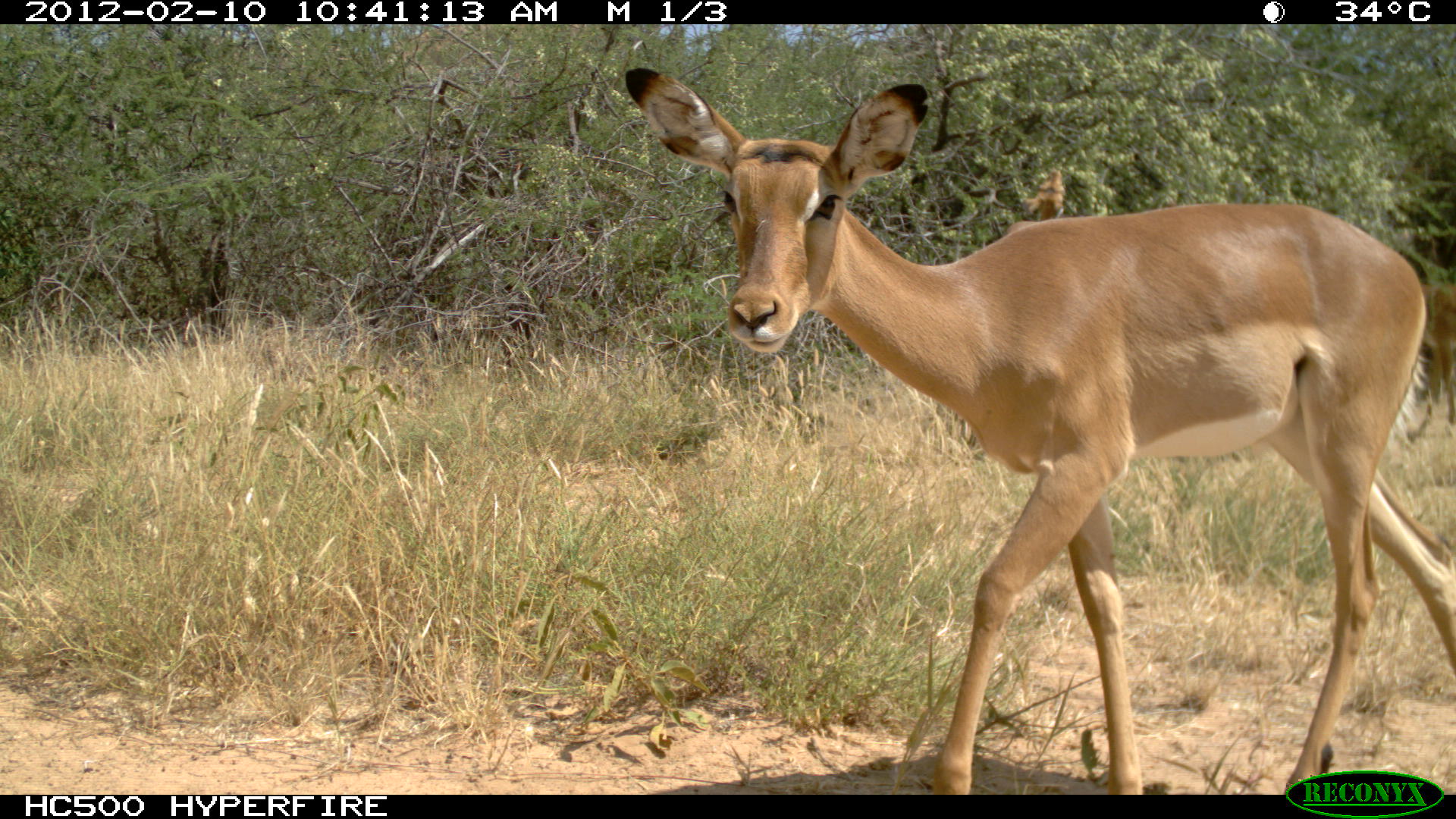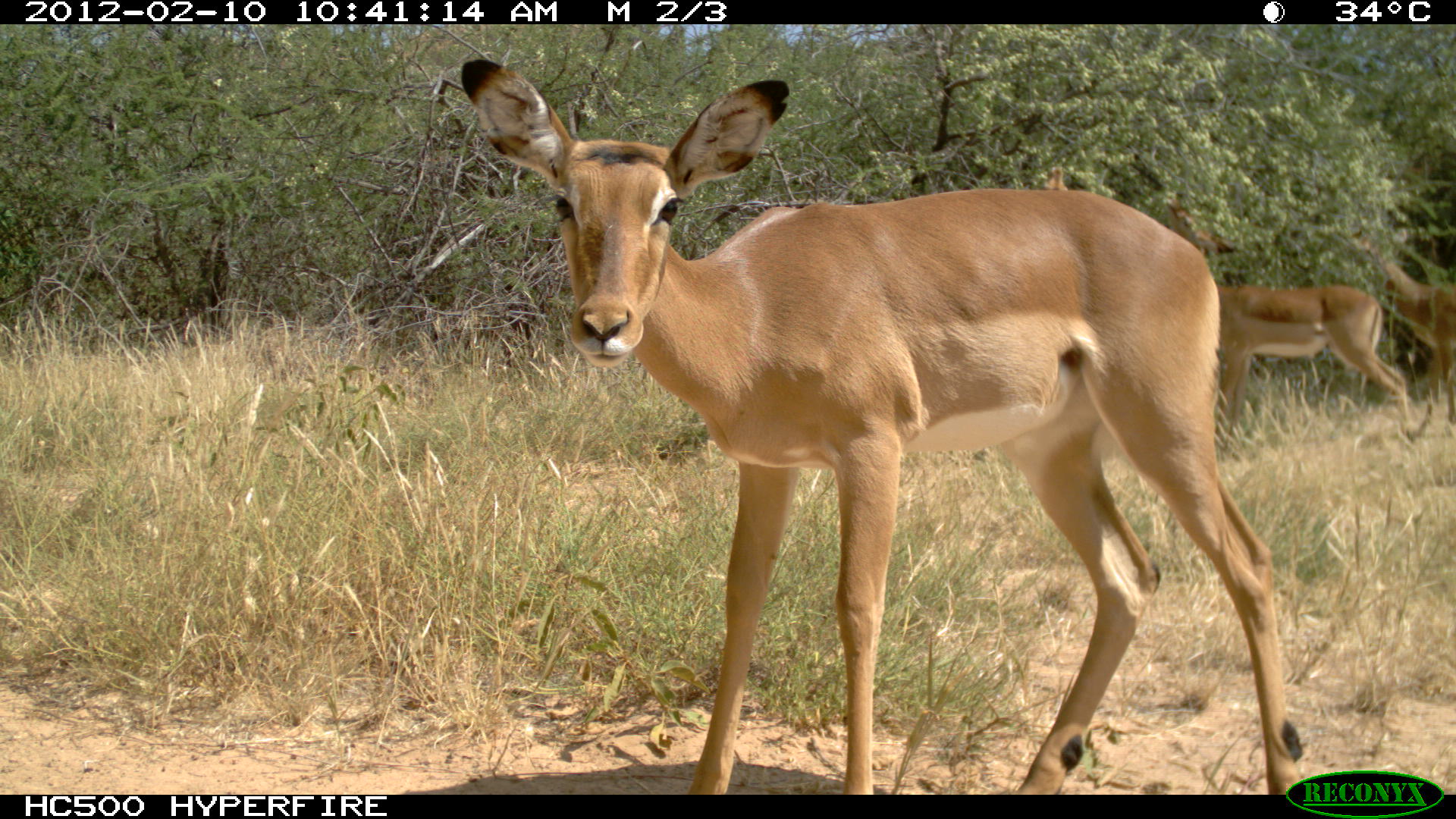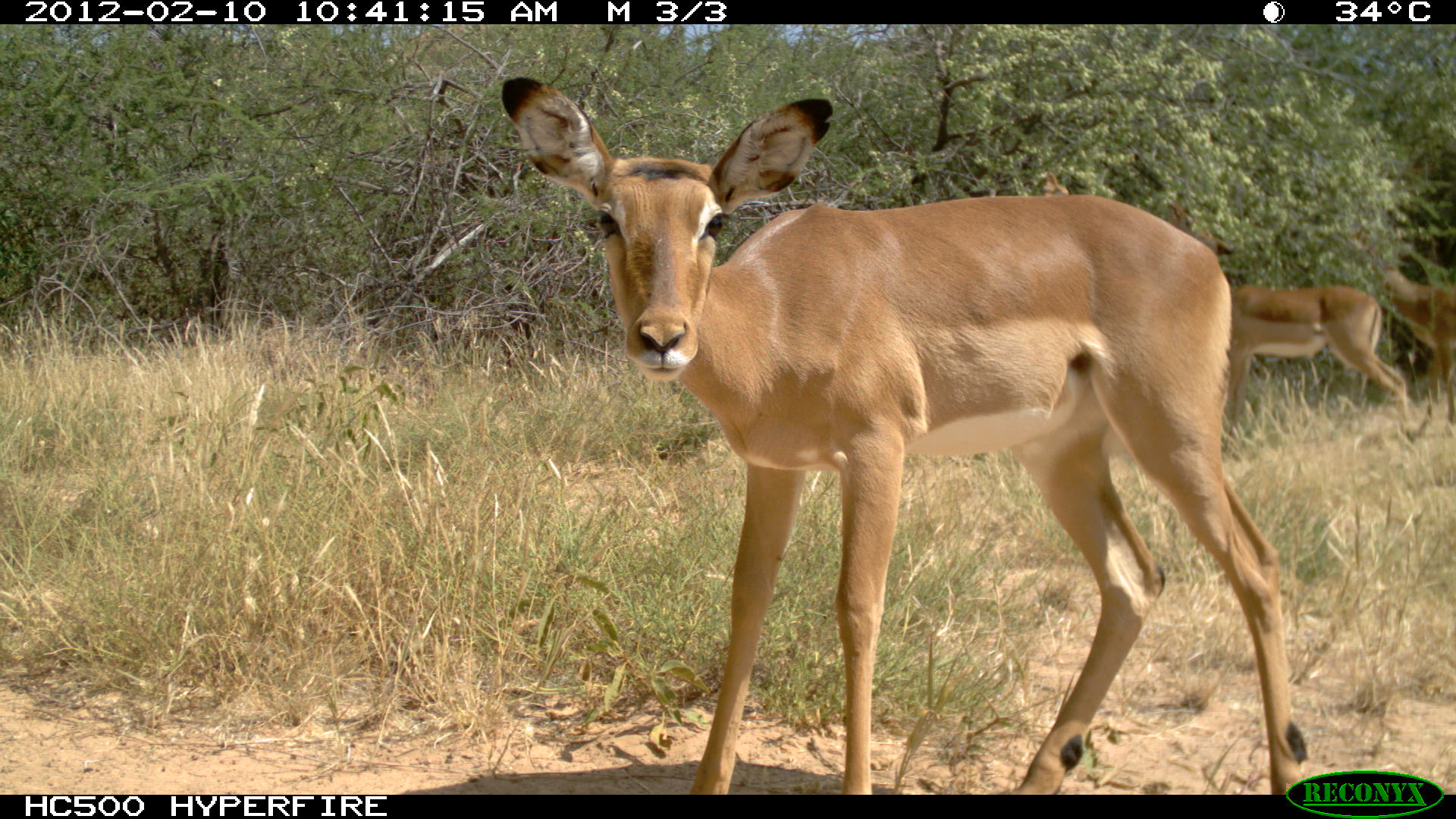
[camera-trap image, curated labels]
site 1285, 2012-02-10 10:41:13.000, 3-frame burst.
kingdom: Animalia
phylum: Chordata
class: Mammalia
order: Artiodactyla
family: Bovidae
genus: Aepyceros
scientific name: Aepyceros melampus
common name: impala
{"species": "Aepyceros melampus (impala)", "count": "3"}